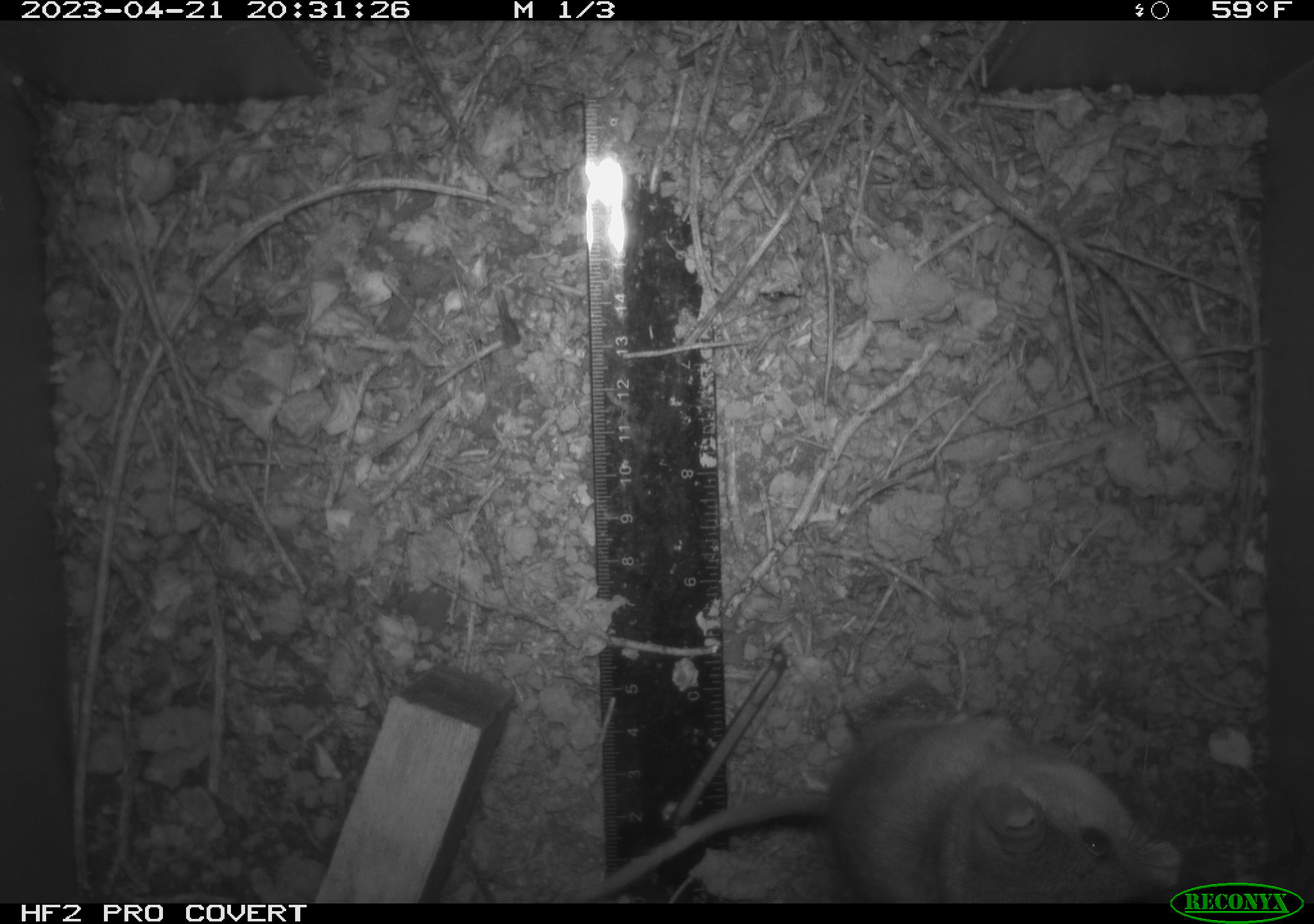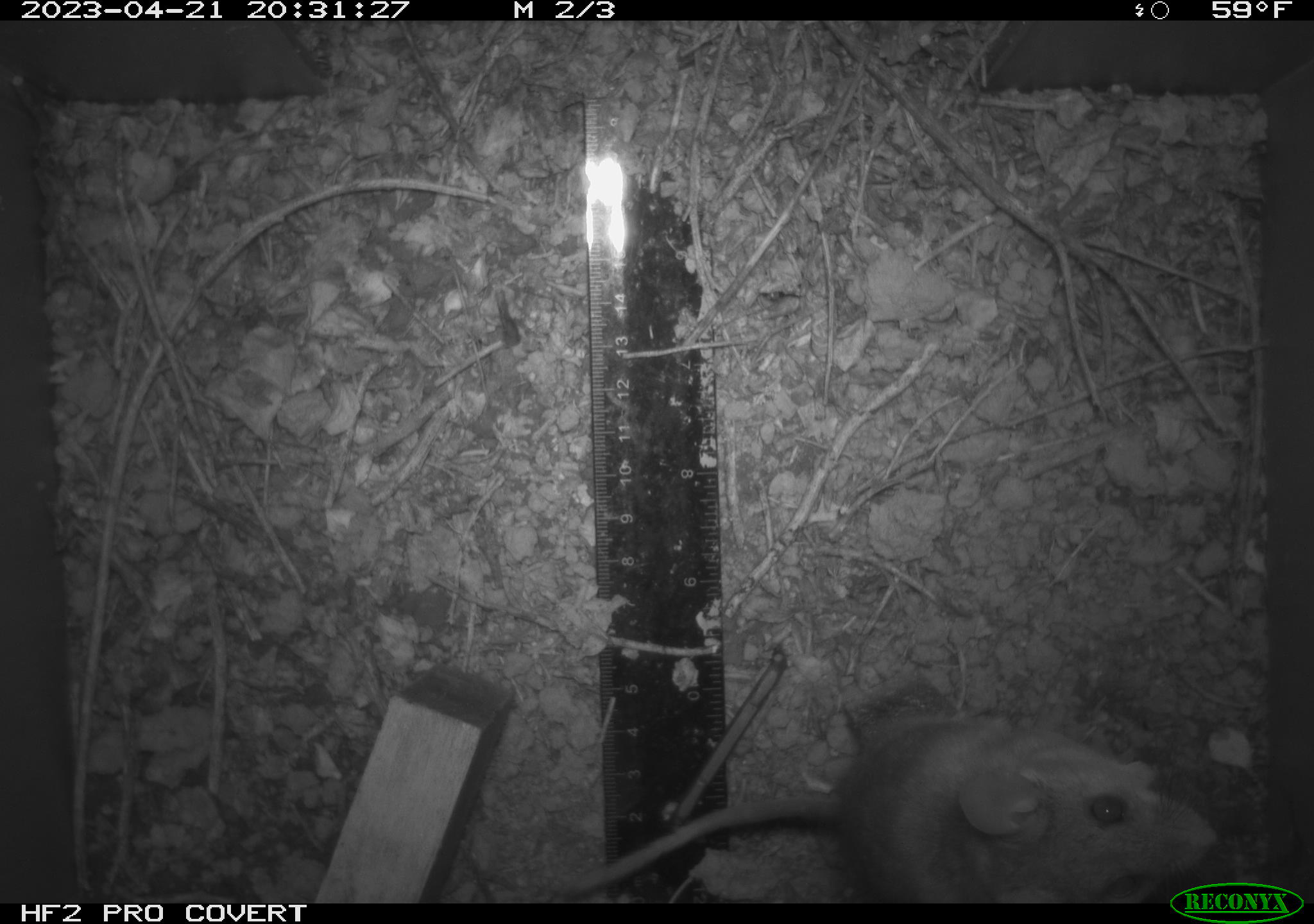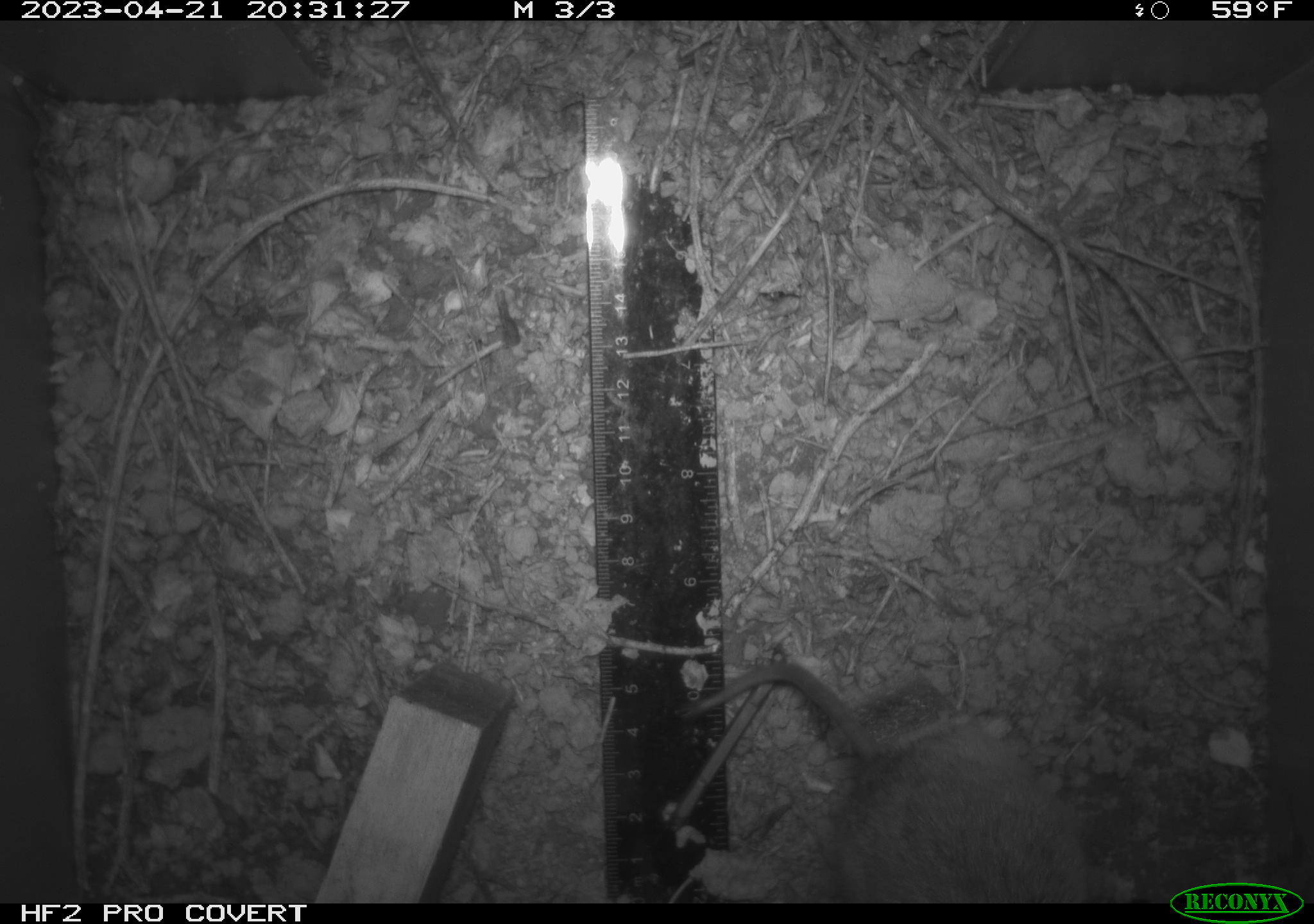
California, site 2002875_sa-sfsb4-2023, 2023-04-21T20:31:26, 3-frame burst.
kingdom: Animalia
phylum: Chordata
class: Mammalia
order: Rodentia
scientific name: Rodentia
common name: mouse species